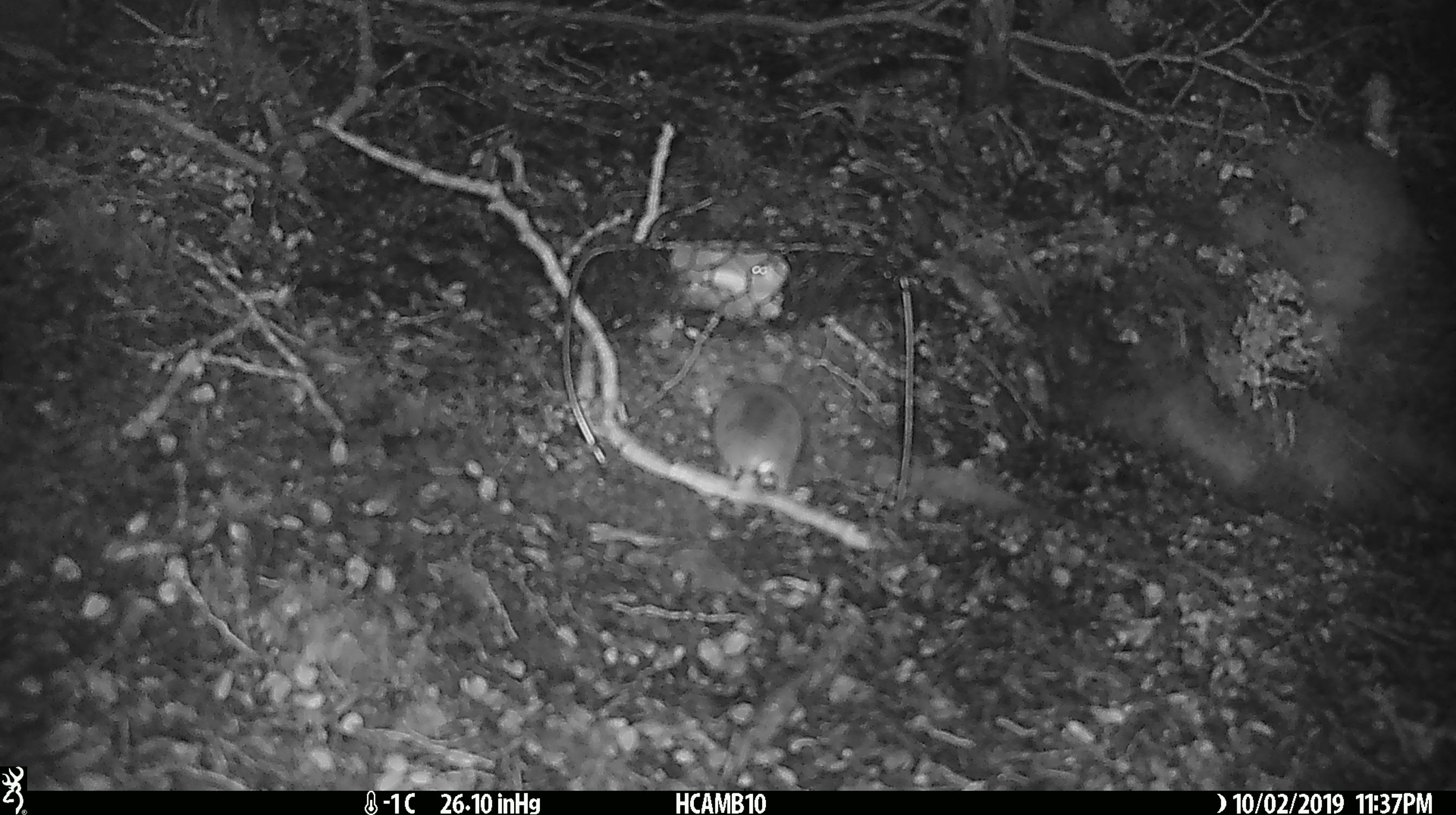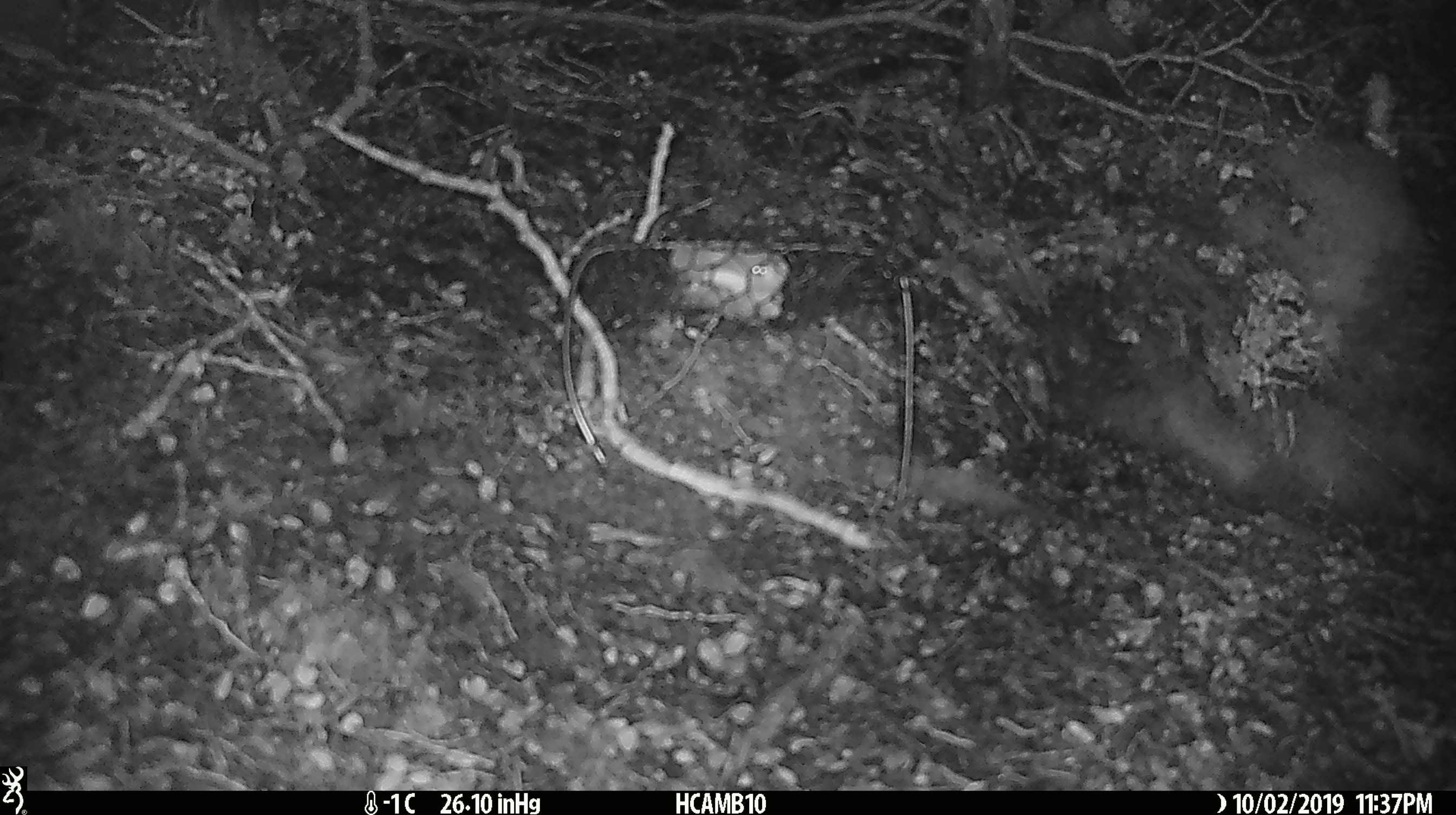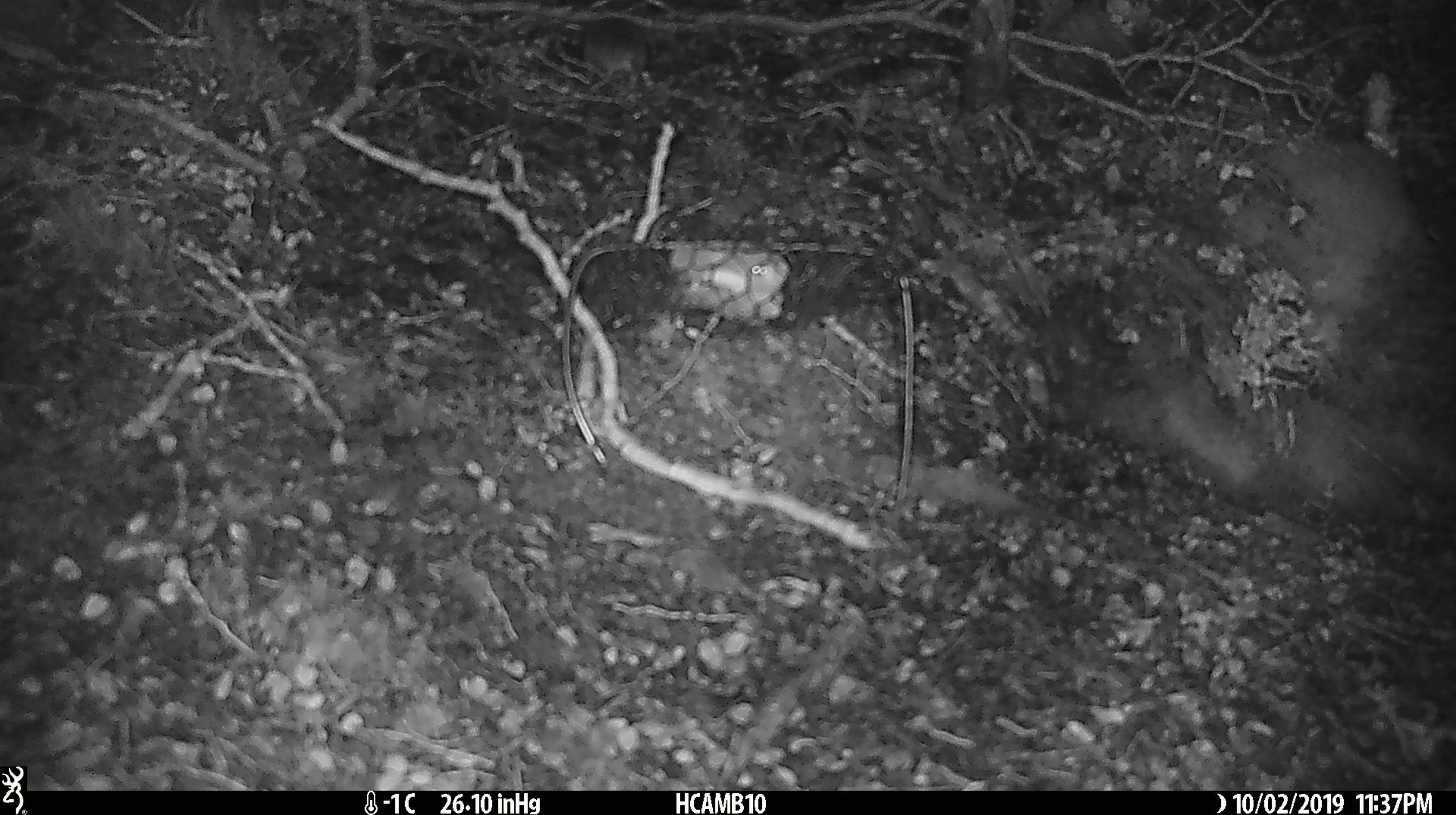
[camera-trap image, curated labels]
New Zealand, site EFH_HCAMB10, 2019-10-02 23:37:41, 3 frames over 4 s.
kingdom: Animalia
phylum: Chordata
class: Mammalia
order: Rodentia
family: Muridae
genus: Mus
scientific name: Mus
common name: mouse